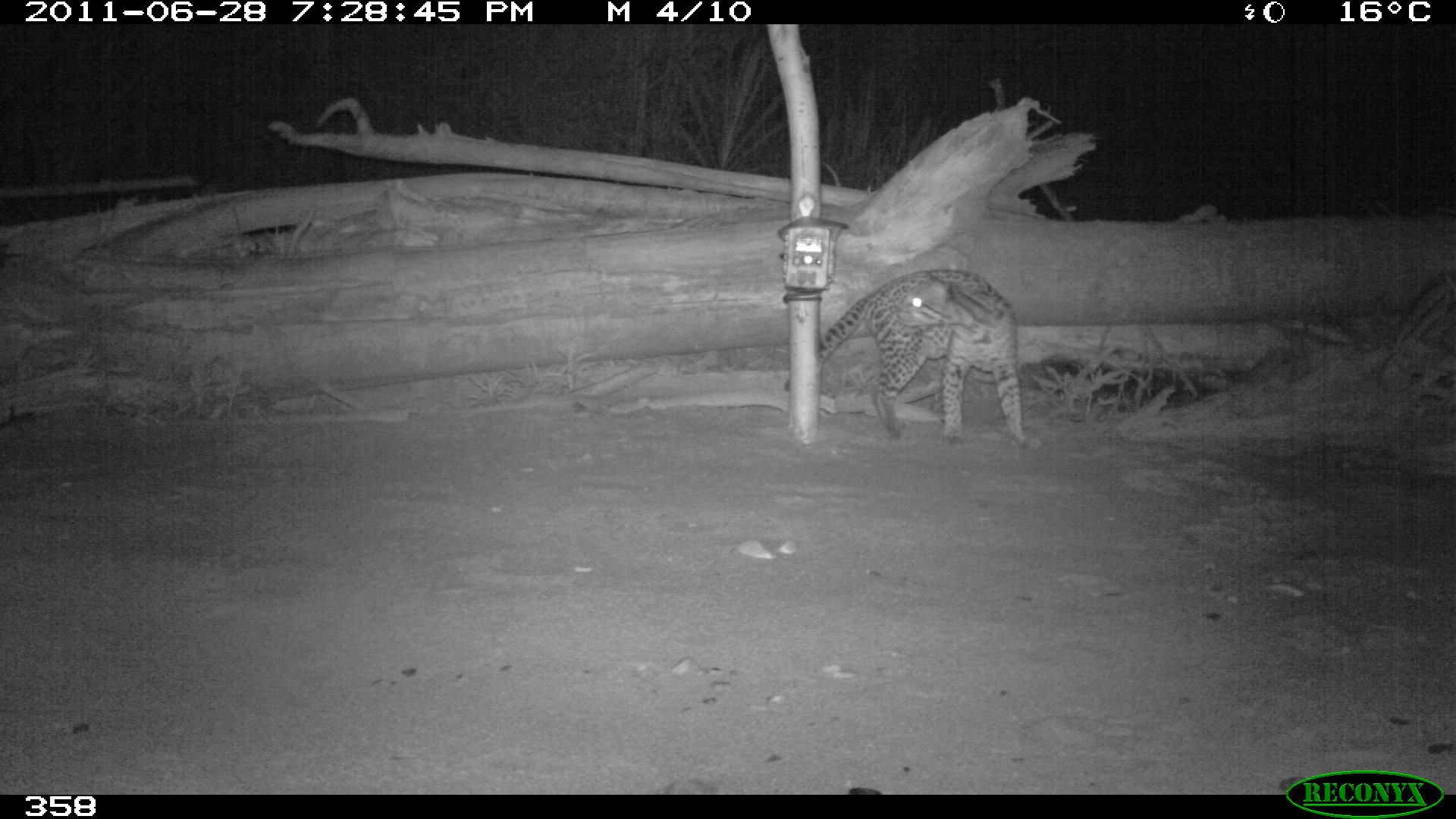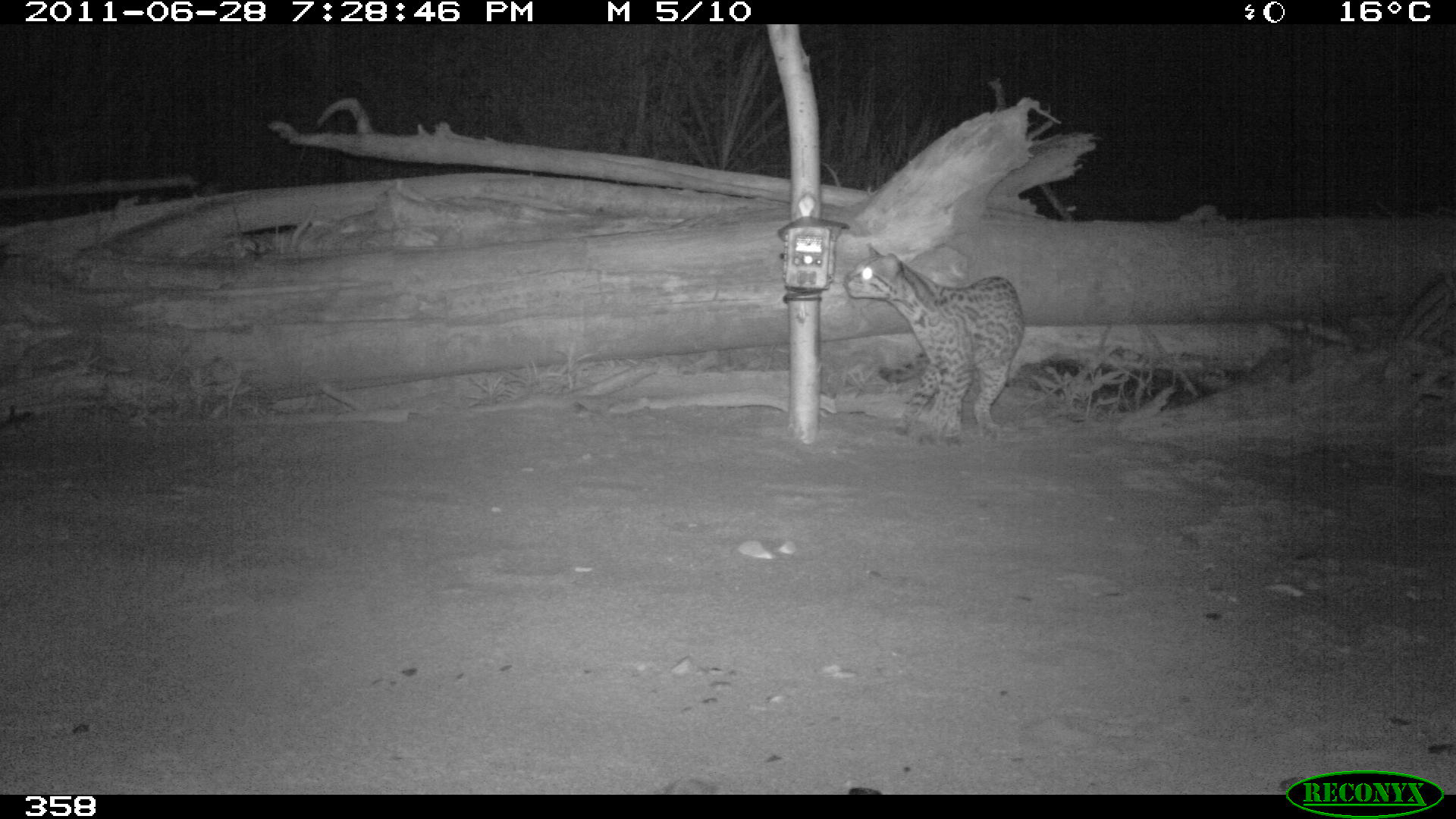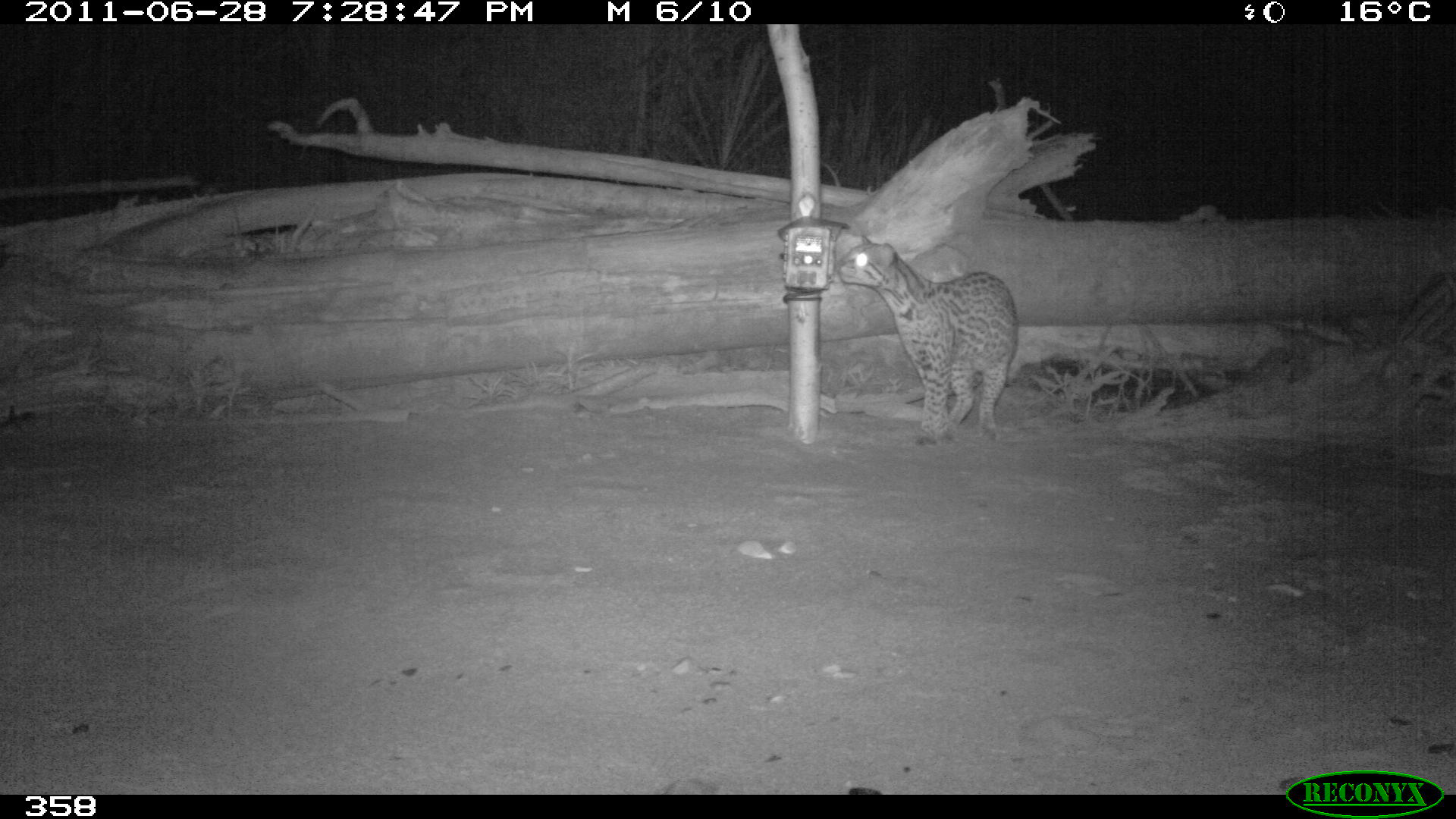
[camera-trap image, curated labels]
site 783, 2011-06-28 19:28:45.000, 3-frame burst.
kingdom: Animalia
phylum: Chordata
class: Mammalia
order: Carnivora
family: Felidae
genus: Leopardus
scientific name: Leopardus pardalis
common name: ocelot